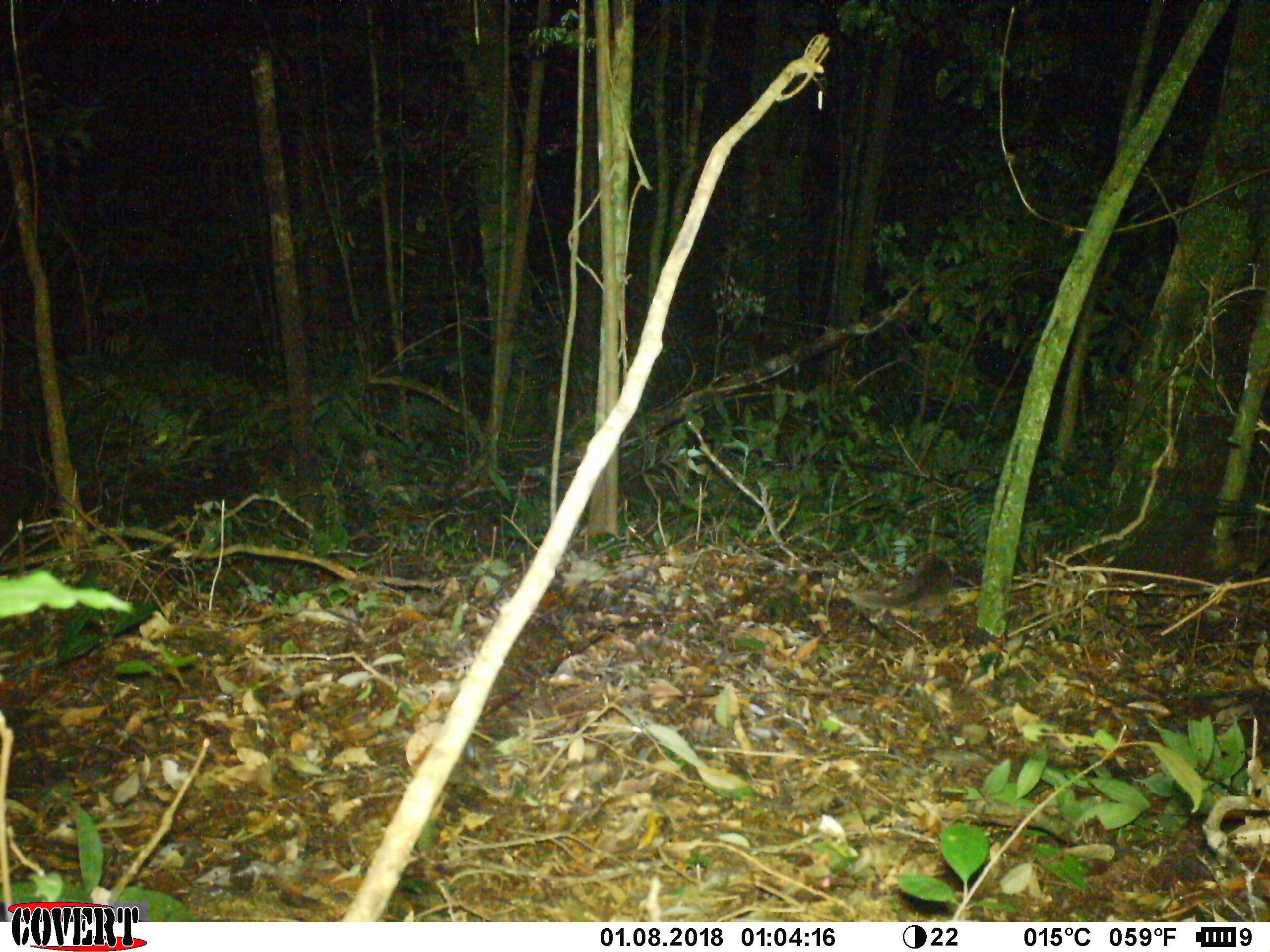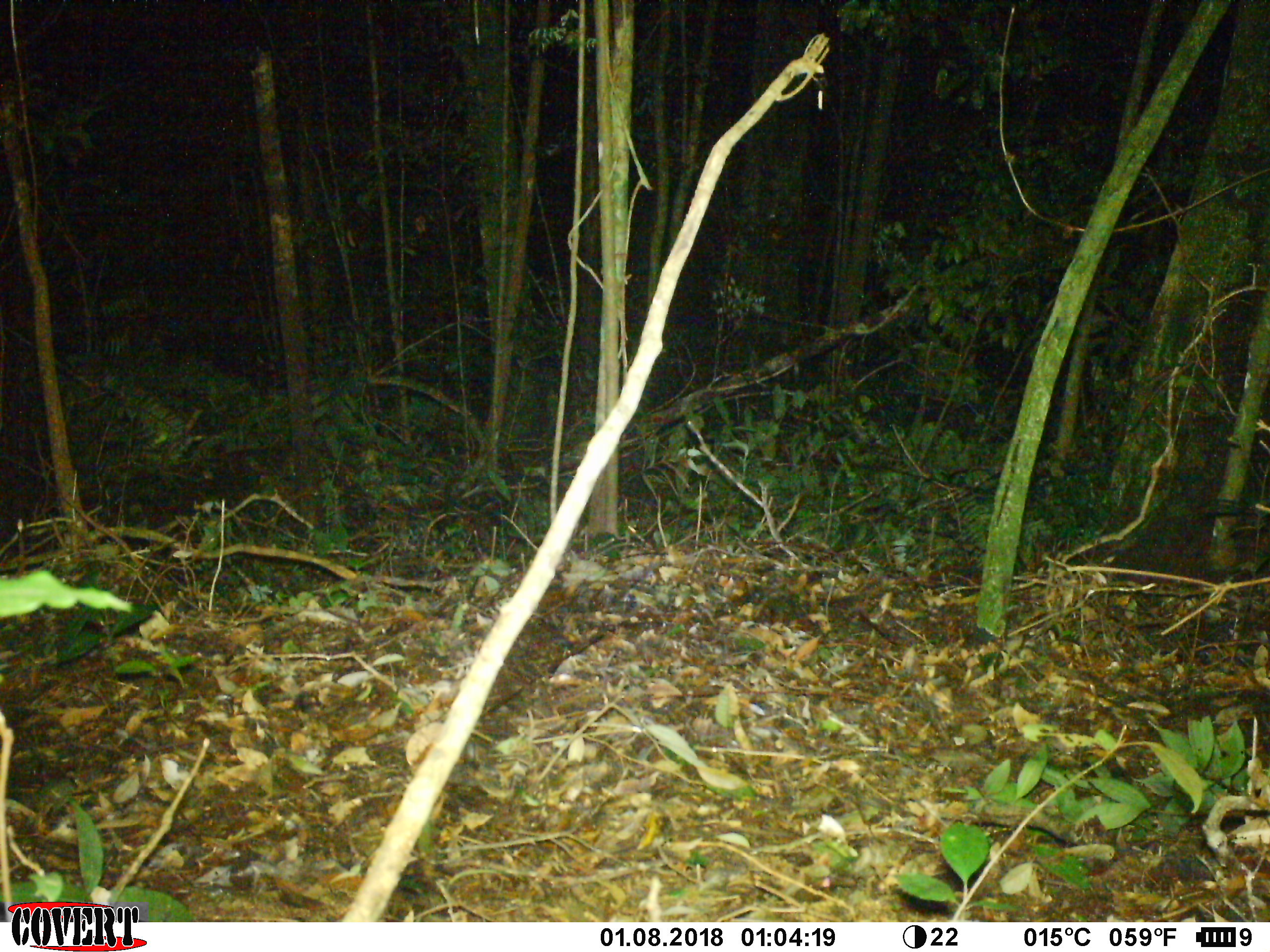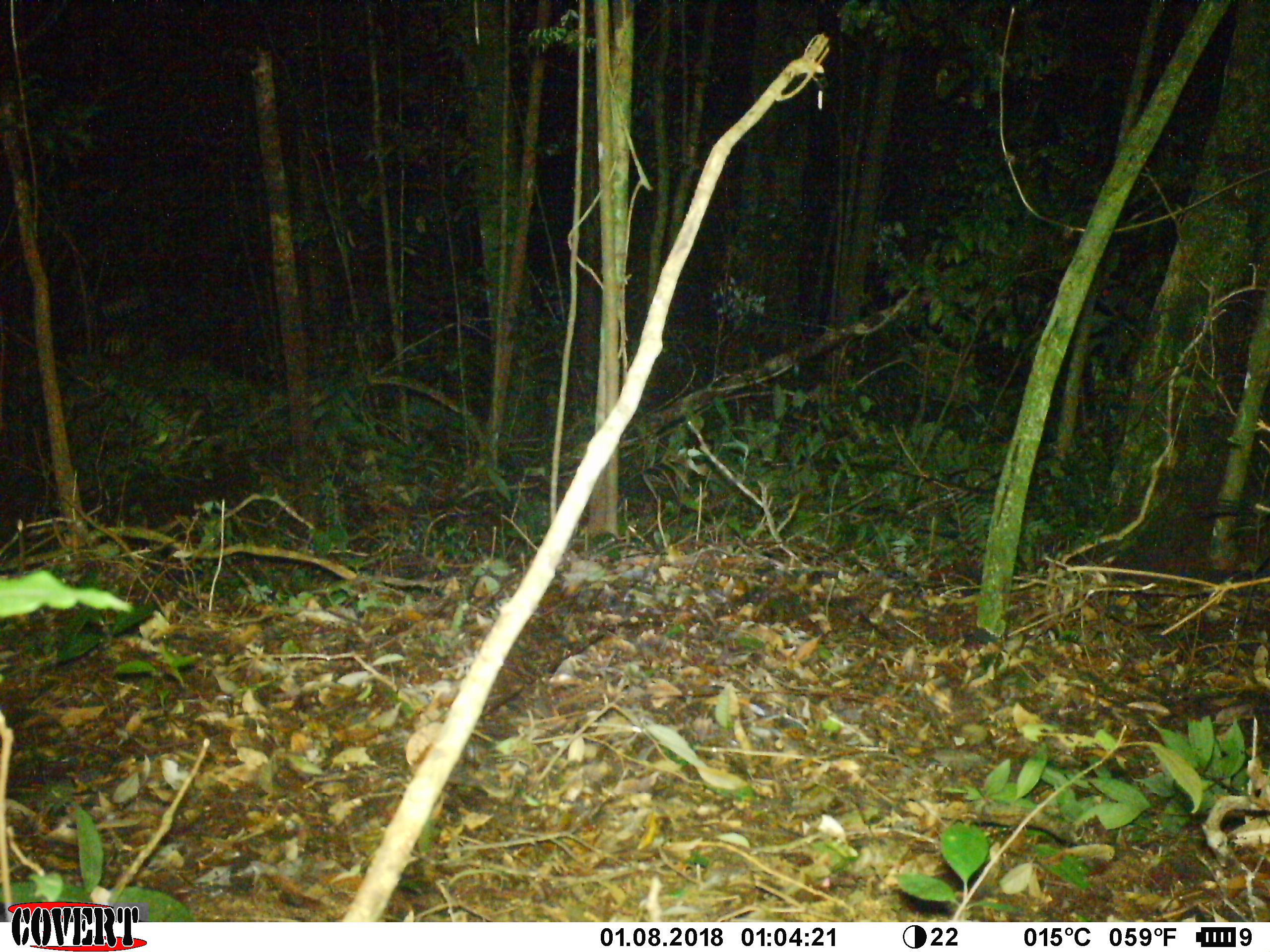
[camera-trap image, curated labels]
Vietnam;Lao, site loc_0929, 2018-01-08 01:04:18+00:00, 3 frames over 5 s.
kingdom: Animalia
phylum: Chordata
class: Mammalia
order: Carnivora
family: Mustelidae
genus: Melogale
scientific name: Melogale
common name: ferret badger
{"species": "ferret badger (Melogale)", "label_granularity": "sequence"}